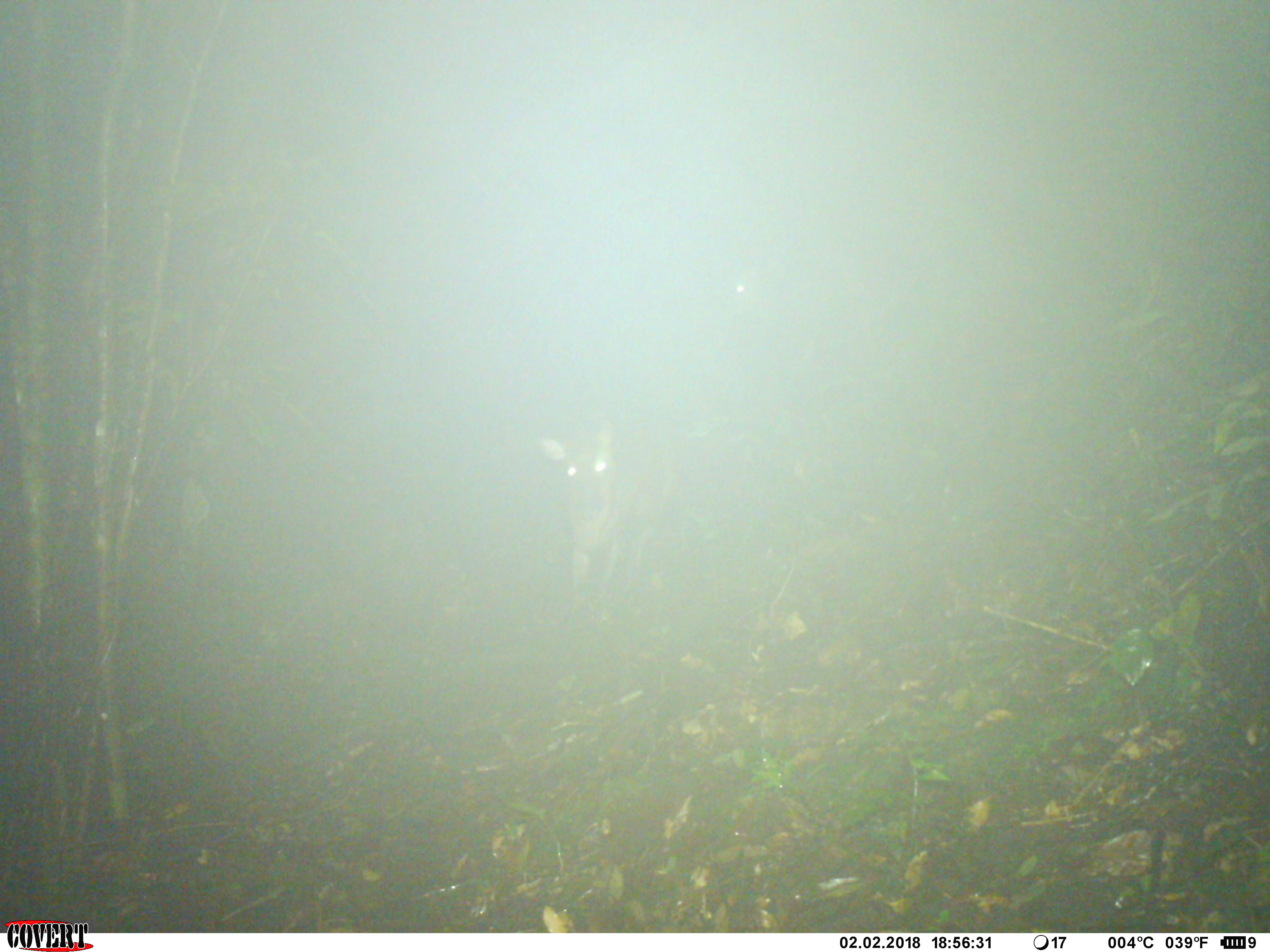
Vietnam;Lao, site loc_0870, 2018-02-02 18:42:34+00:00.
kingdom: Animalia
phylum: Chordata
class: Mammalia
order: Artiodactyla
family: Cervidae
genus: Muntiacus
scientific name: Muntiacus rooseveltorum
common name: roosevelt's muntjac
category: roosevelts muntjac group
Roosevelts muntjac group (roosevelt's muntjac) (Muntiacus rooseveltorum). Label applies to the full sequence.